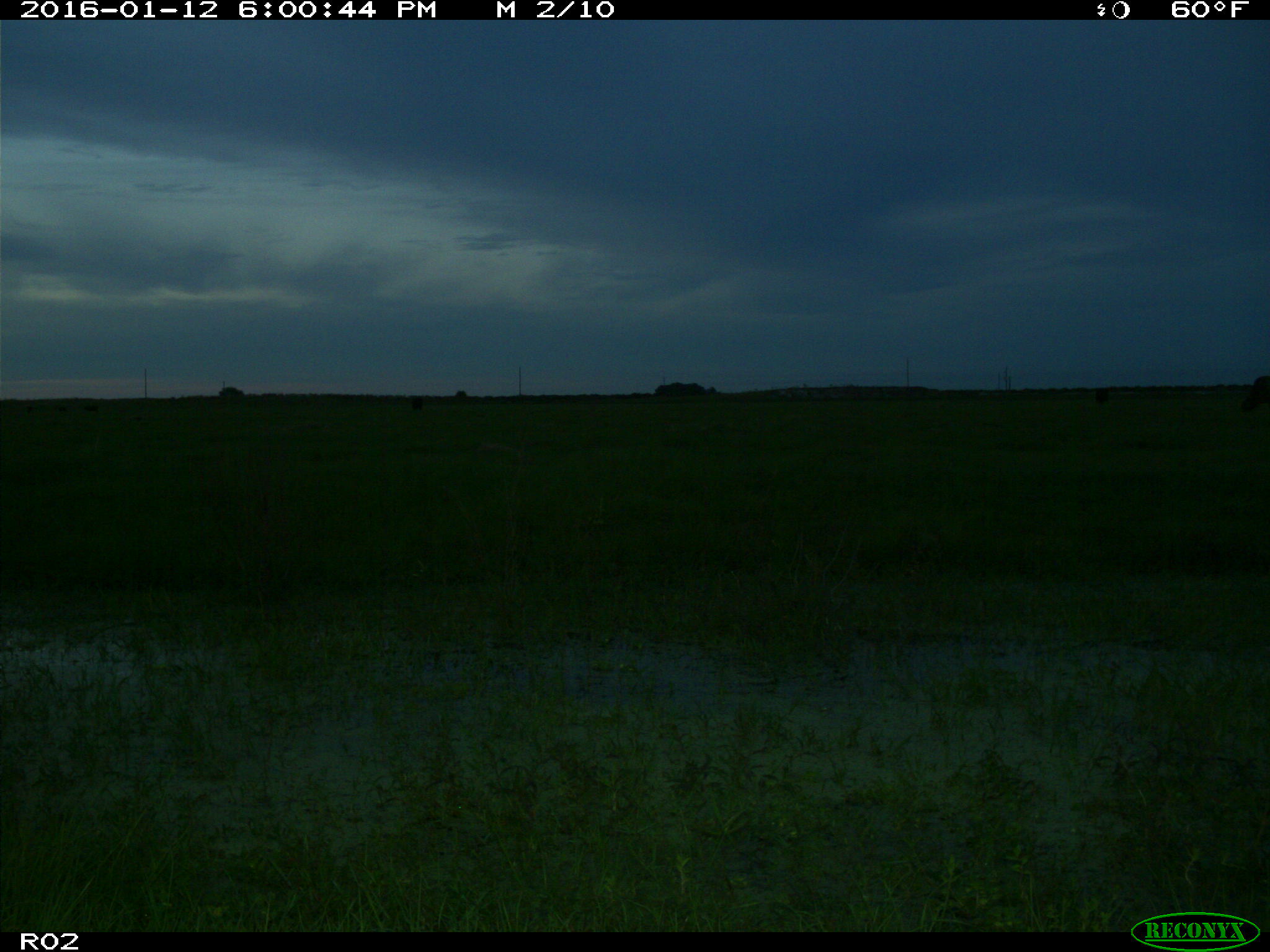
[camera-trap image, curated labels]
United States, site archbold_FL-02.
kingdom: Animalia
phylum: Chordata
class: Mammalia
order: Artiodactyla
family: Bovidae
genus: Bos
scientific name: Bos taurus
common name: domestic cow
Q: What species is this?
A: Bos taurus (domestic cow).